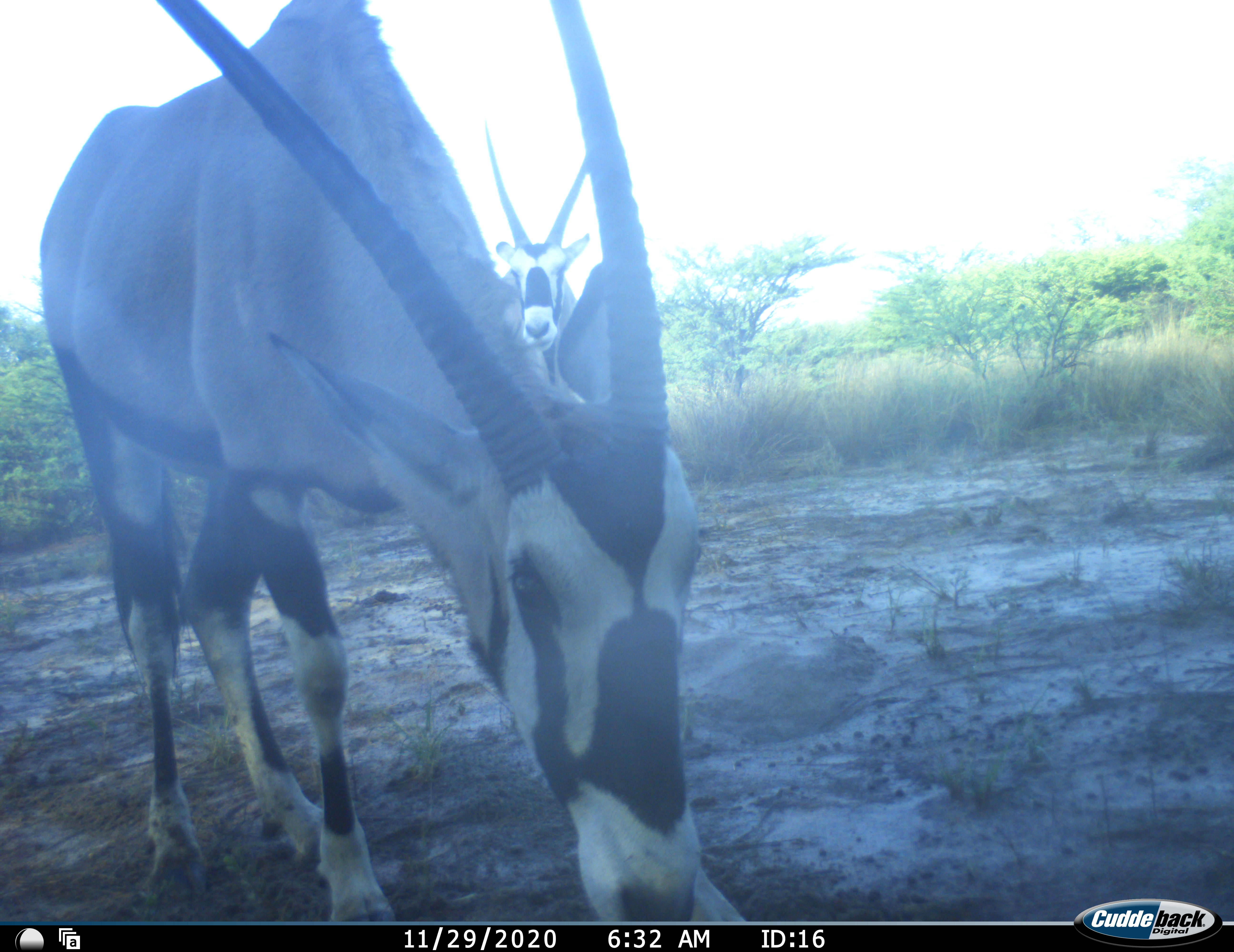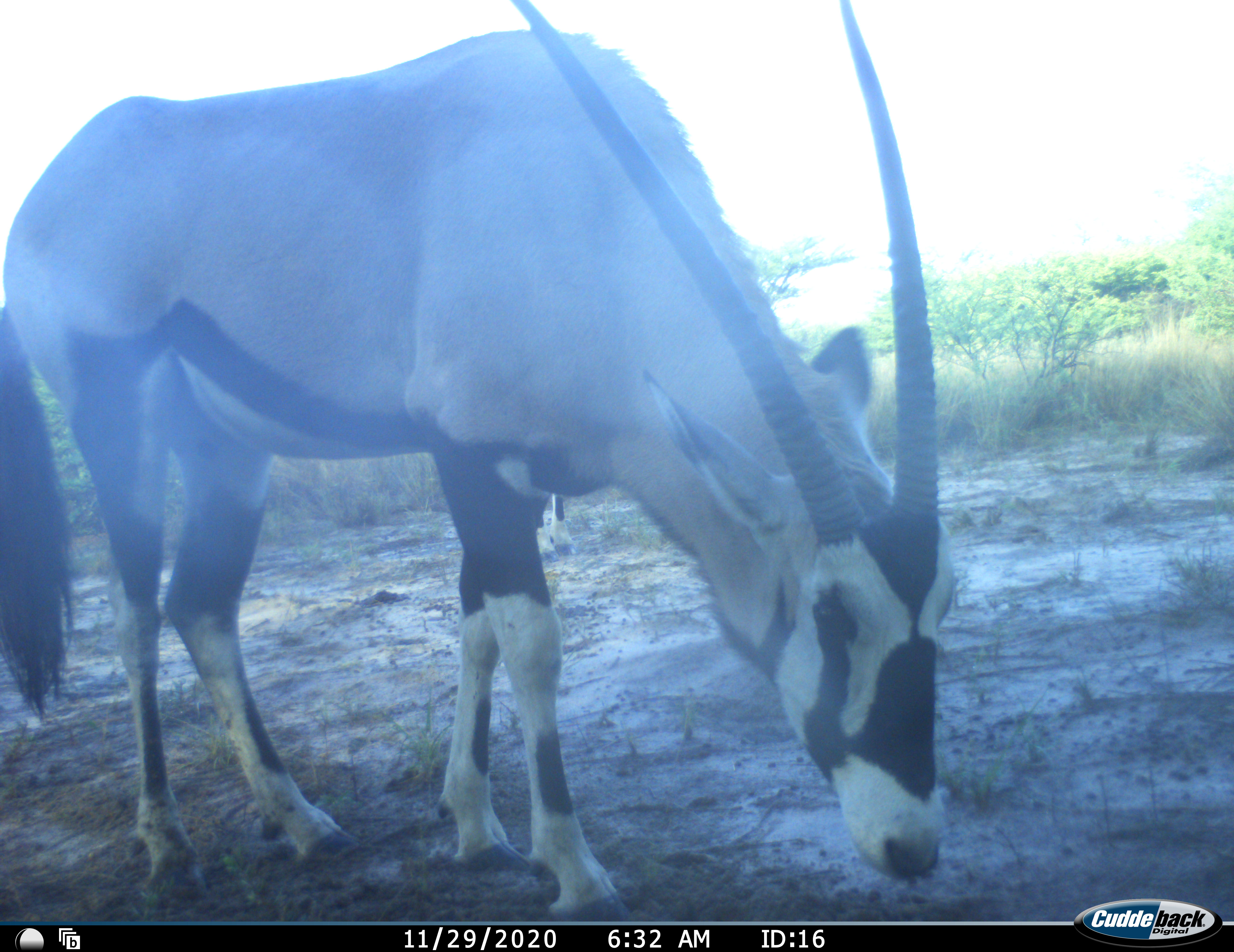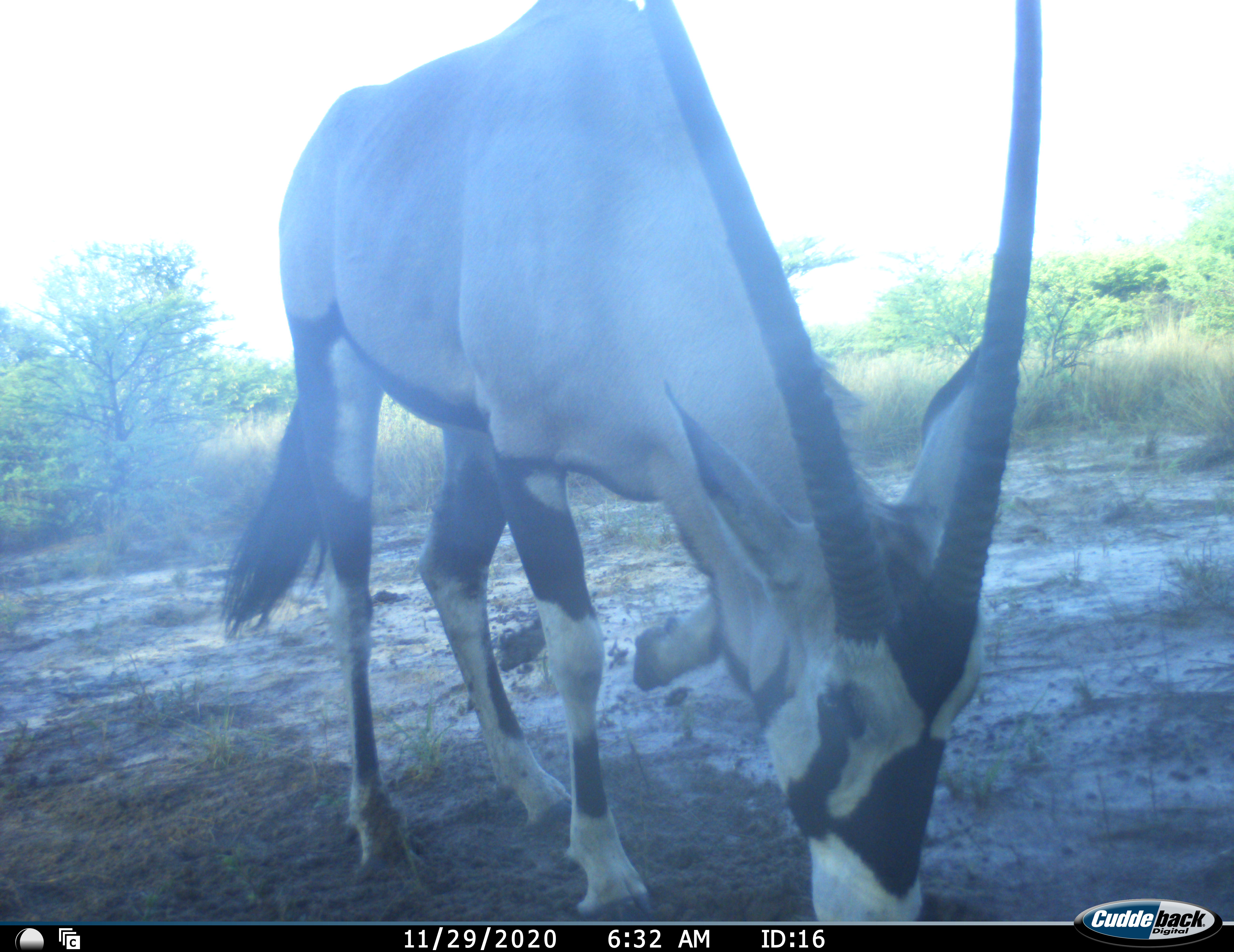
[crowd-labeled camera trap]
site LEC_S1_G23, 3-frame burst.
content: unidentified animal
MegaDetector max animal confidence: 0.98